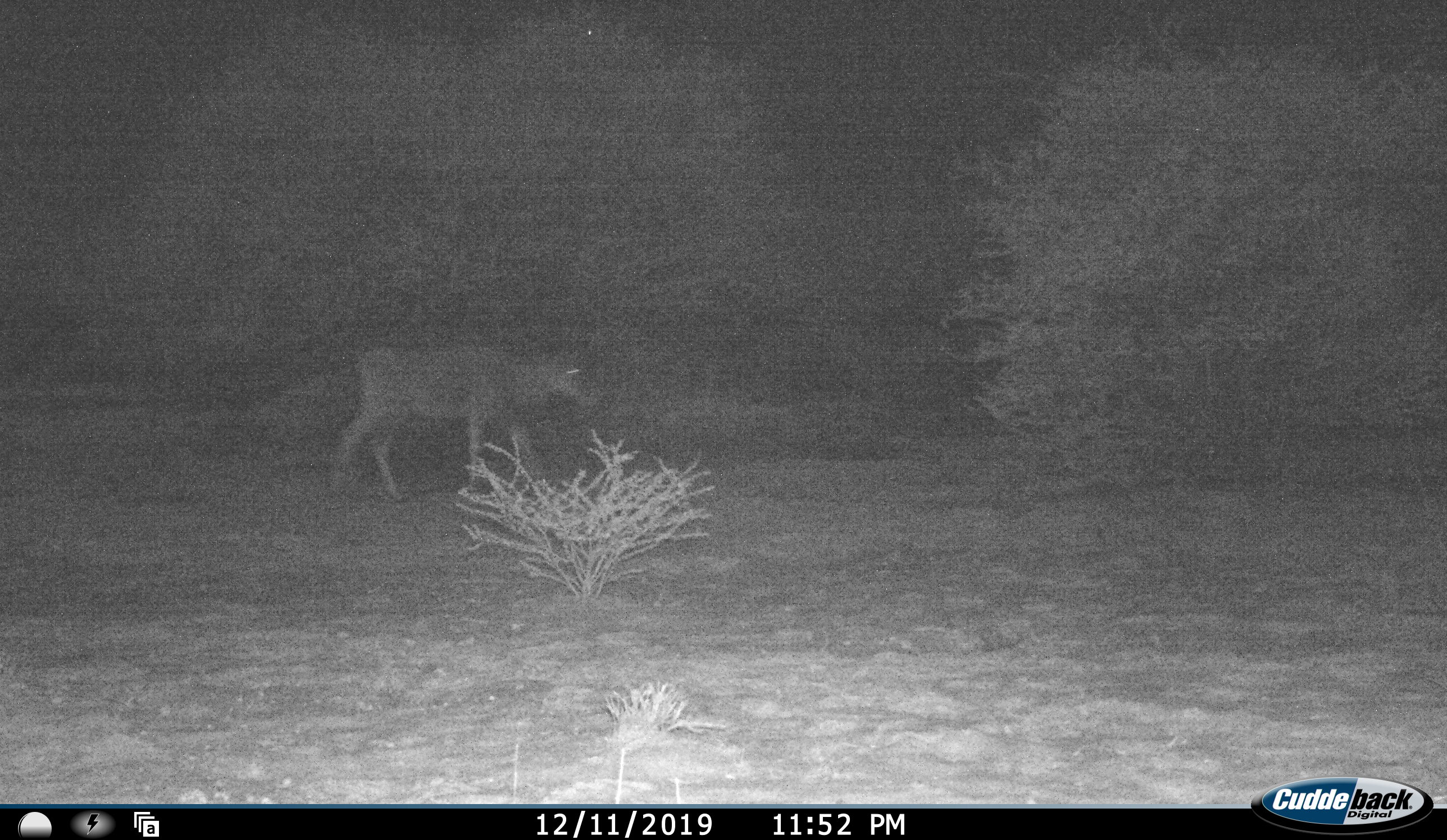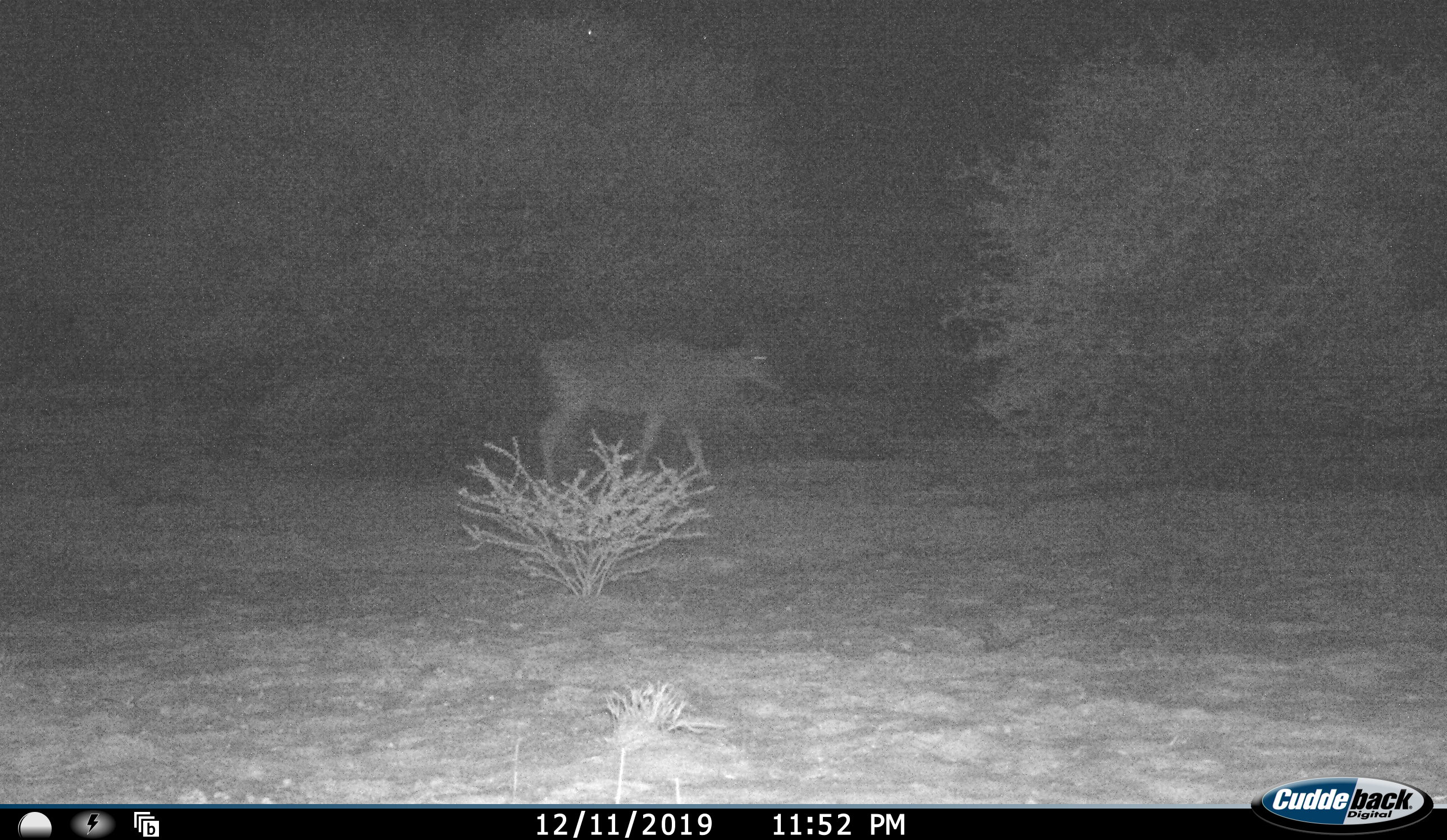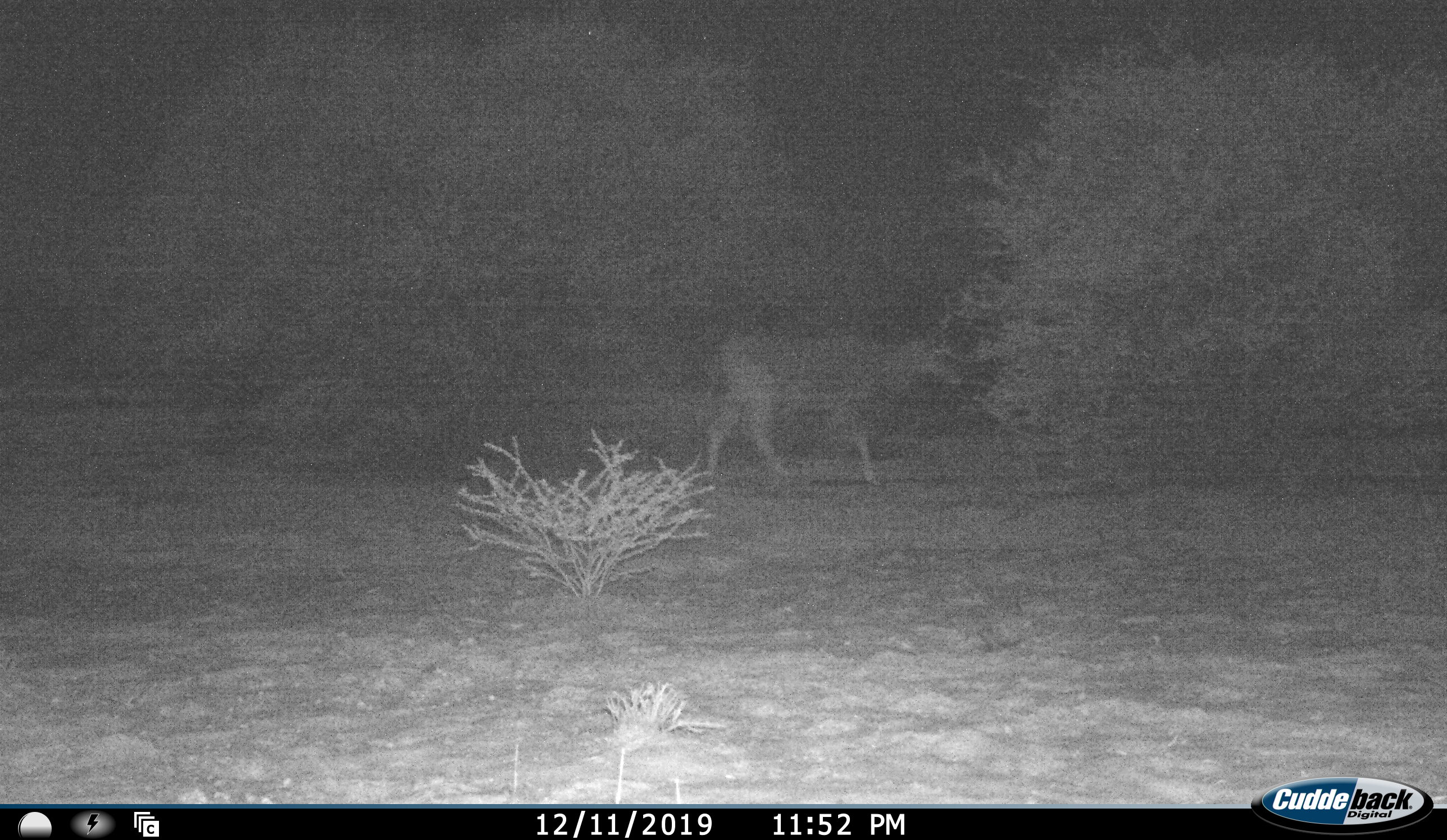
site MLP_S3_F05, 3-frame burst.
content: unidentified animal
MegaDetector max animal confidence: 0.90